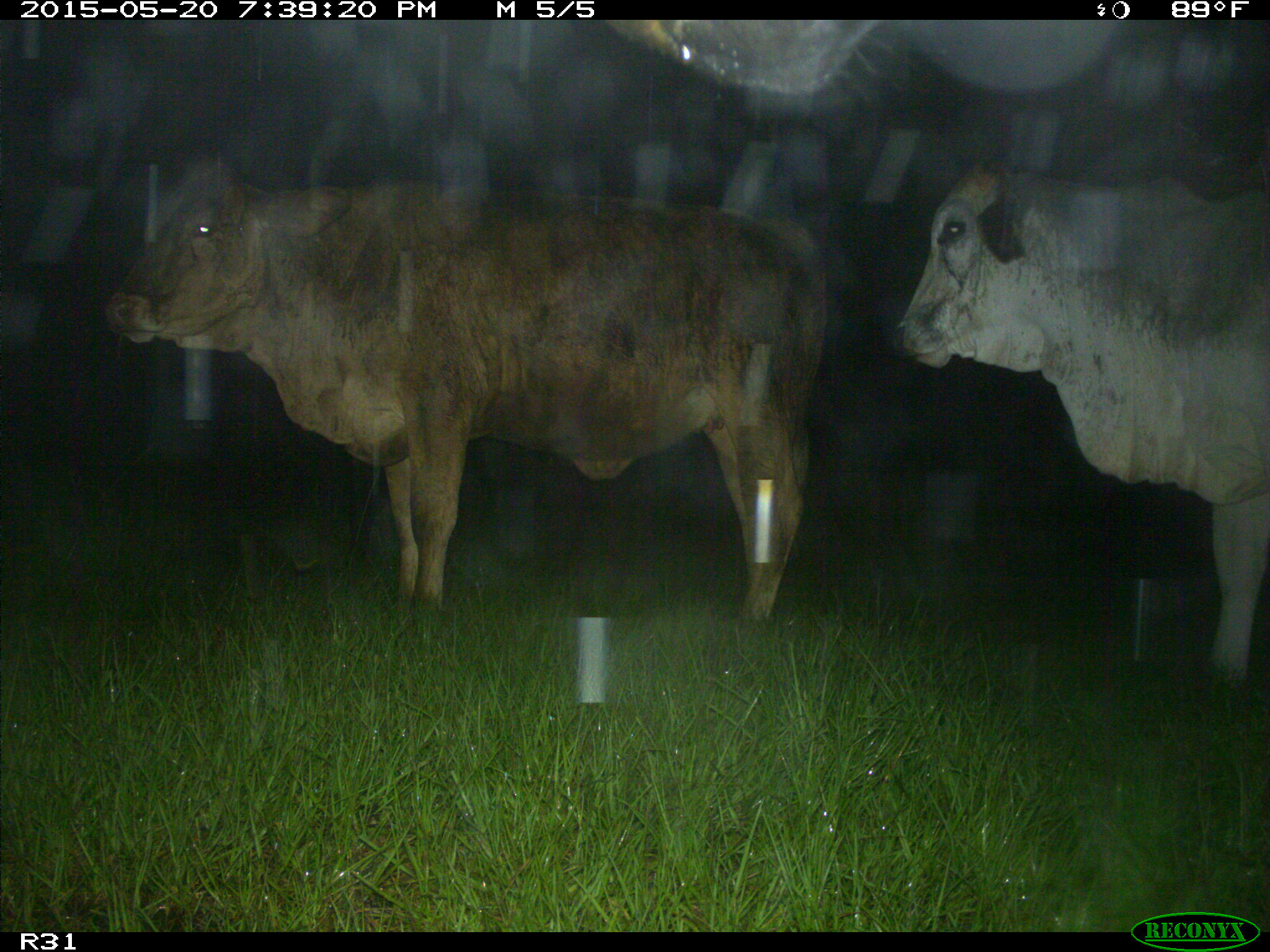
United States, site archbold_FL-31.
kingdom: Animalia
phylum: Chordata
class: Mammalia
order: Artiodactyla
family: Bovidae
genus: Bos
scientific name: Bos taurus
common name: domestic cow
Bos taurus (domestic cow).